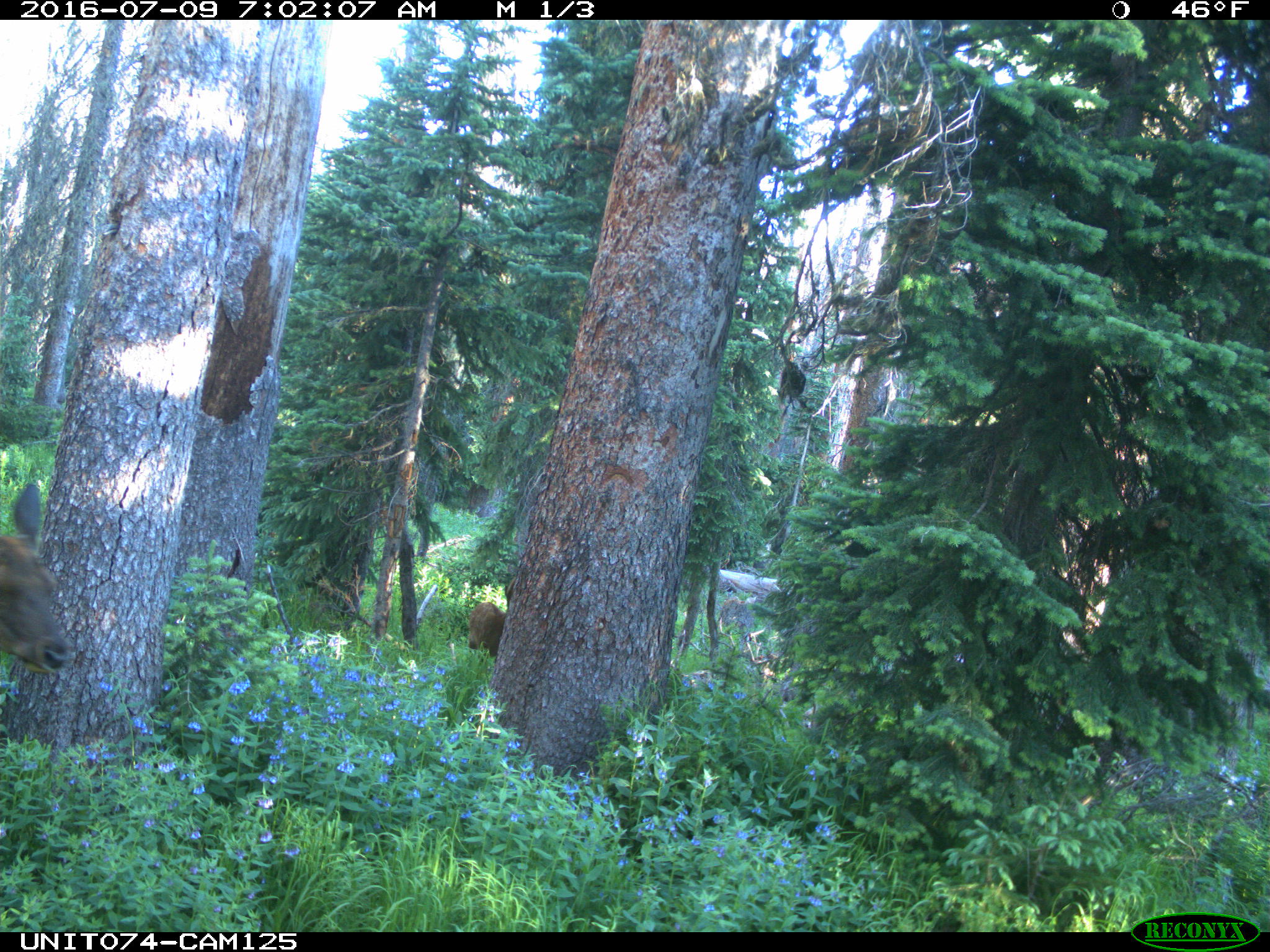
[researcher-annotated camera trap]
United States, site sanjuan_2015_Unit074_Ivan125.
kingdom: Animalia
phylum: Chordata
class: Mammalia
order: Artiodactyla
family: Cervidae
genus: Cervus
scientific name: Cervus elaphus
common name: red deer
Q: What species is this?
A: Cervus elaphus (red deer).